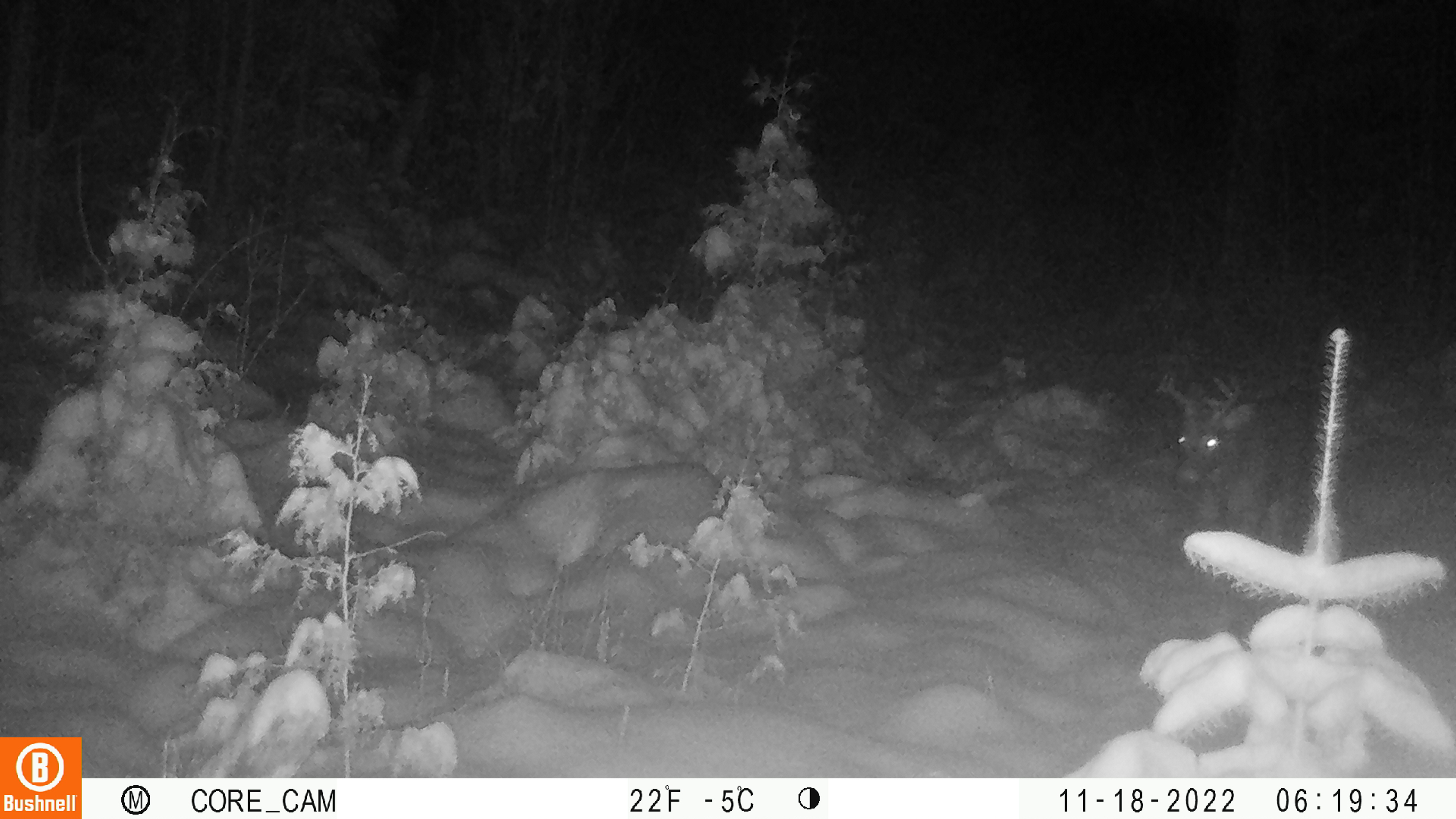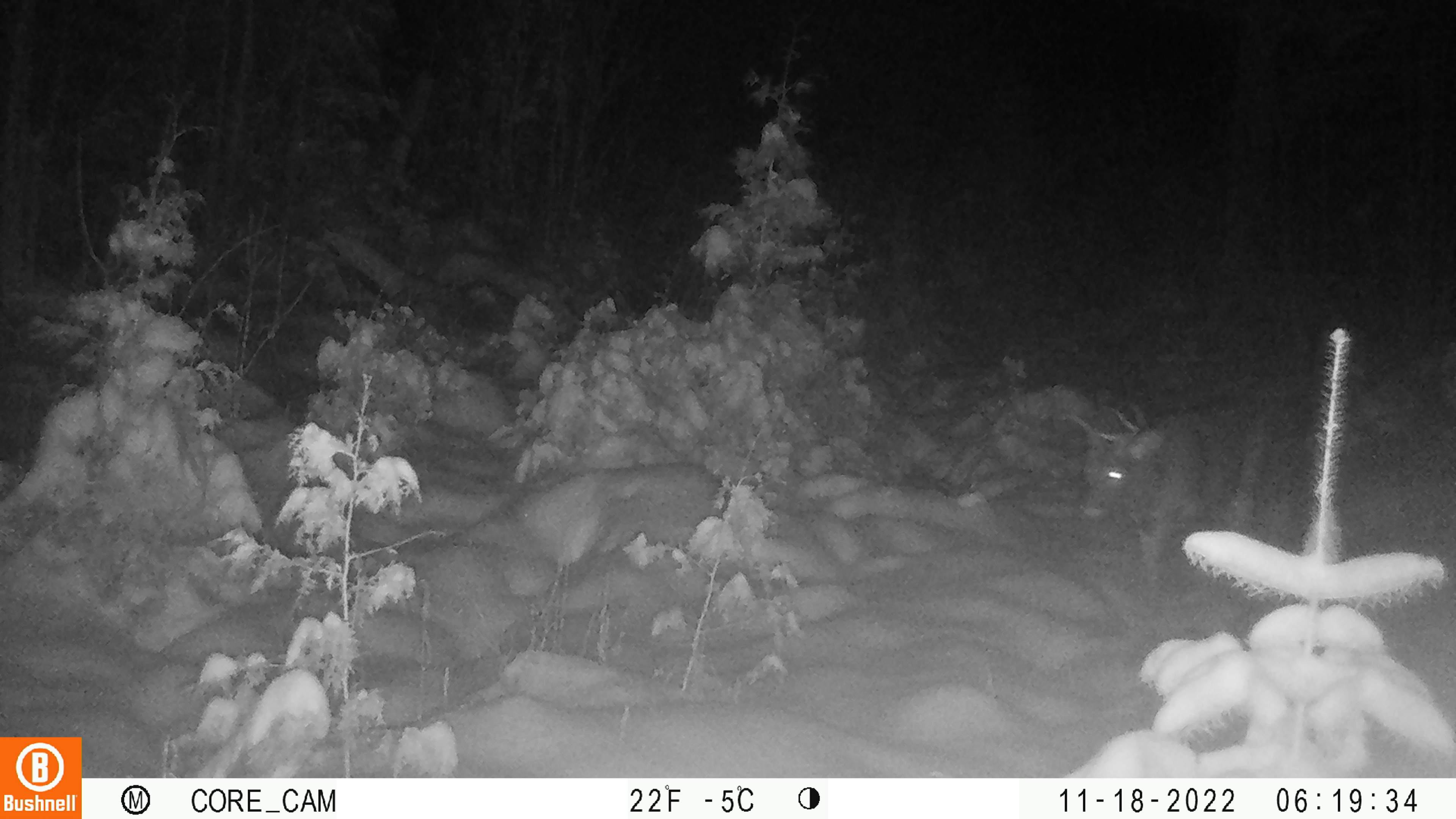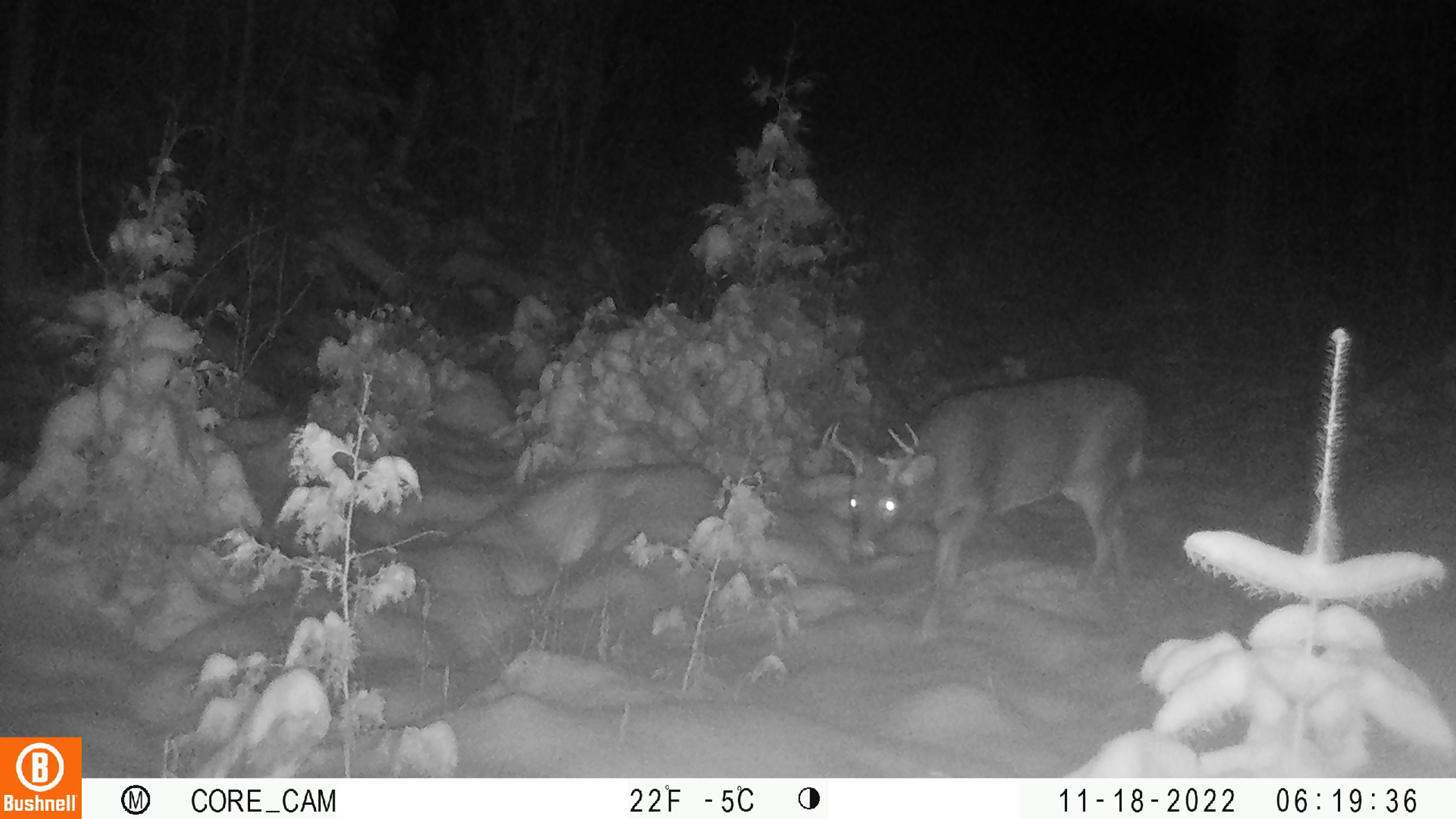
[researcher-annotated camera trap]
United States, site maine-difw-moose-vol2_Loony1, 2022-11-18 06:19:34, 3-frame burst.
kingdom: Animalia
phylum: Chordata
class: Mammalia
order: Artiodactyla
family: Cervidae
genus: Odocoileus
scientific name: Odocoileus virginianus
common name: white-tailed deer